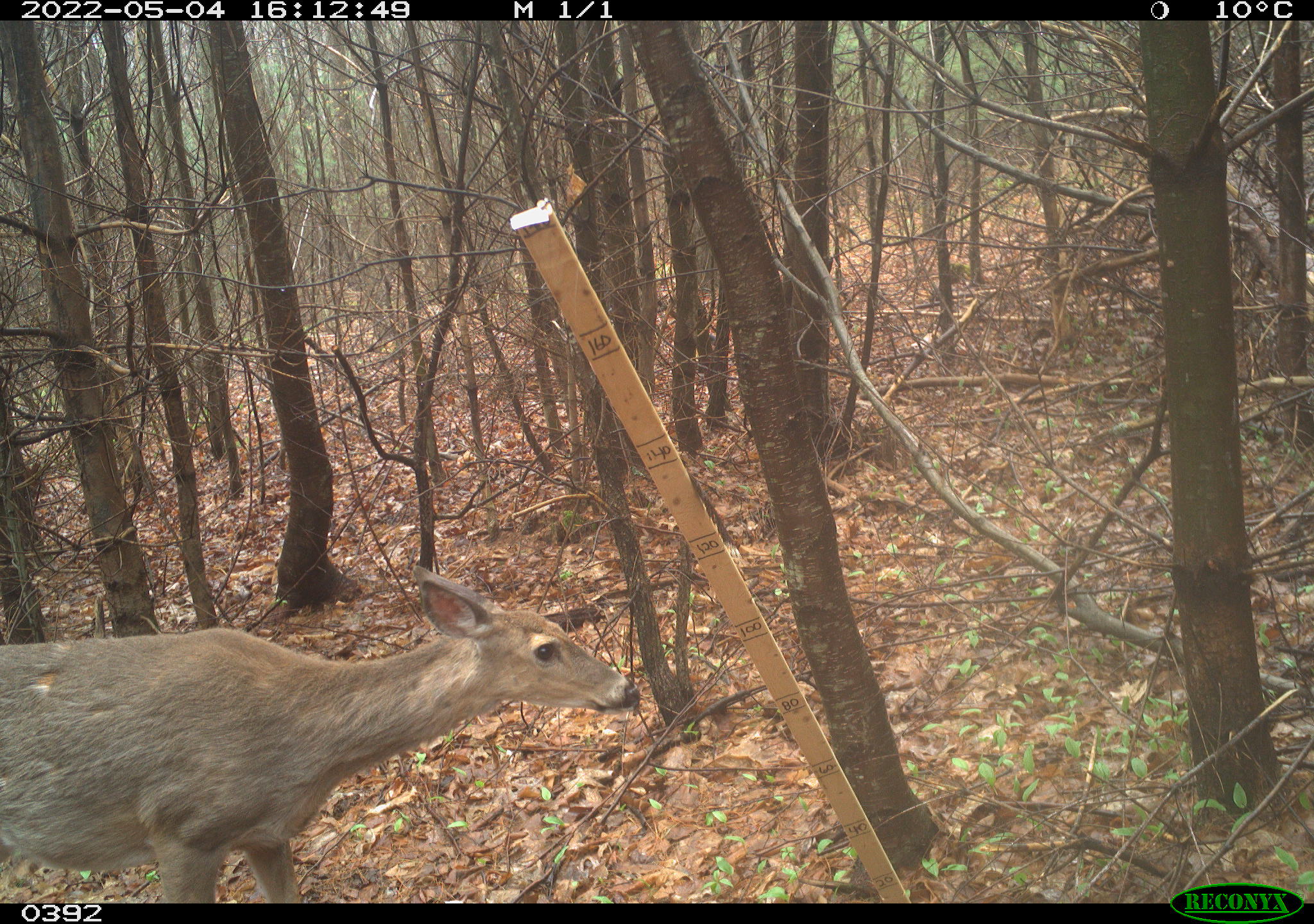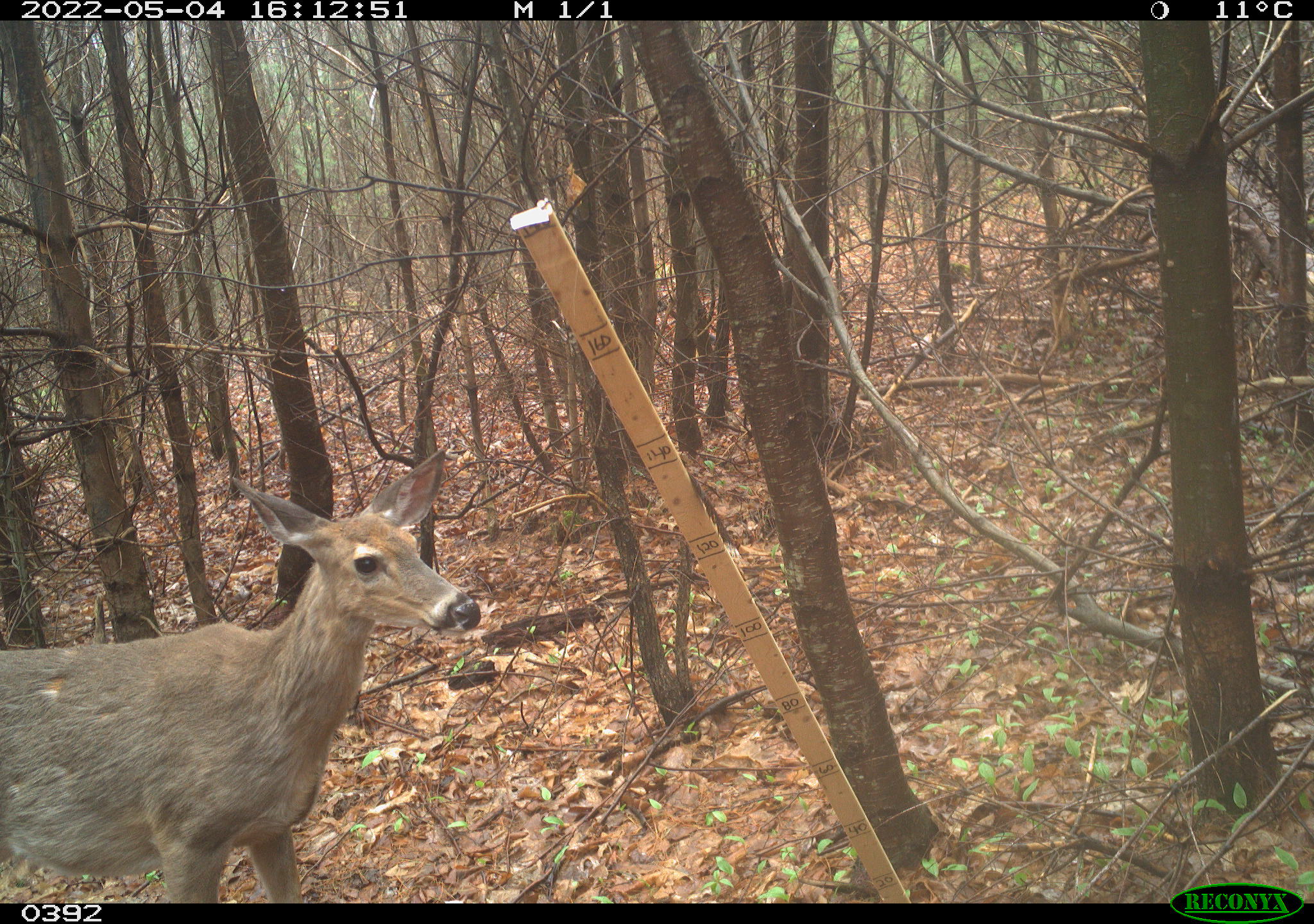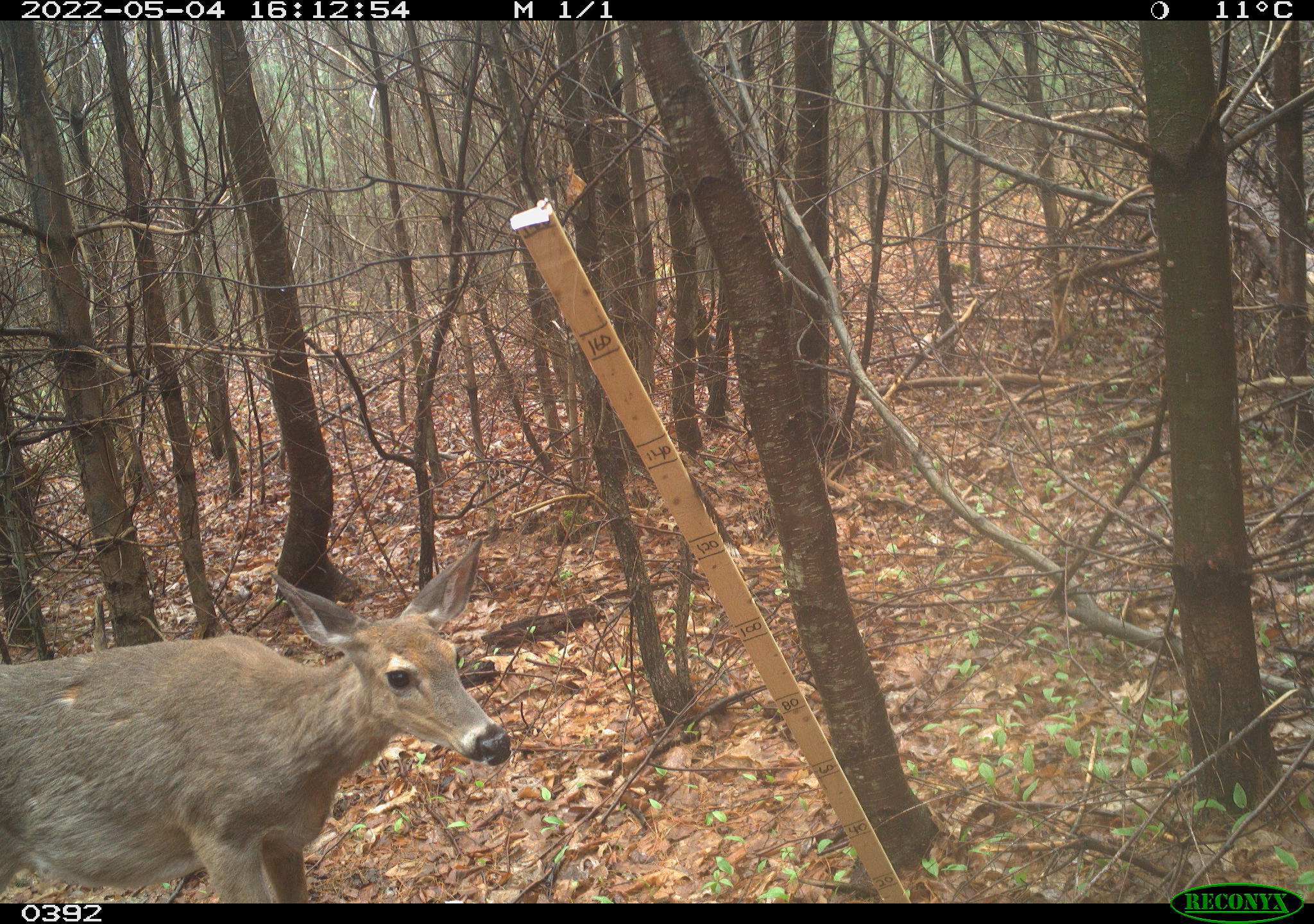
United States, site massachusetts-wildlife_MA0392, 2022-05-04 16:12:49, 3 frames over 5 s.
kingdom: Animalia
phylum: Chordata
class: Mammalia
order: Artiodactyla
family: Cervidae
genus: Odocoileus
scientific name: Odocoileus virginianus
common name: white-tailed deer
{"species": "white-tailed deer (Odocoileus virginianus)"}